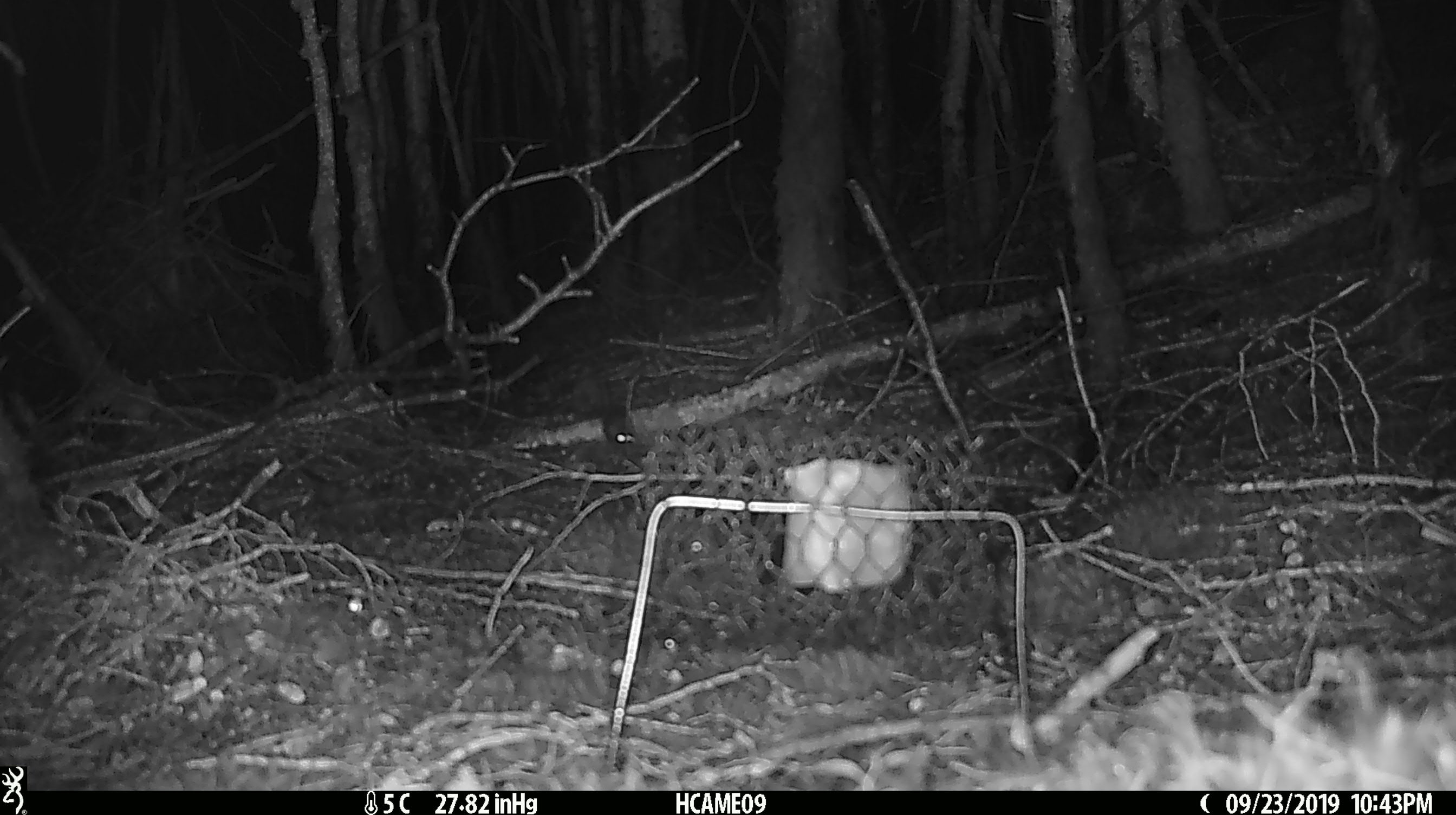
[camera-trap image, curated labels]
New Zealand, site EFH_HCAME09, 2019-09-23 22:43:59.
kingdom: Animalia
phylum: Chordata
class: Mammalia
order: Rodentia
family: Muridae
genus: Mus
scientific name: Mus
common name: mouse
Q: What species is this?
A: Mouse (Mus).